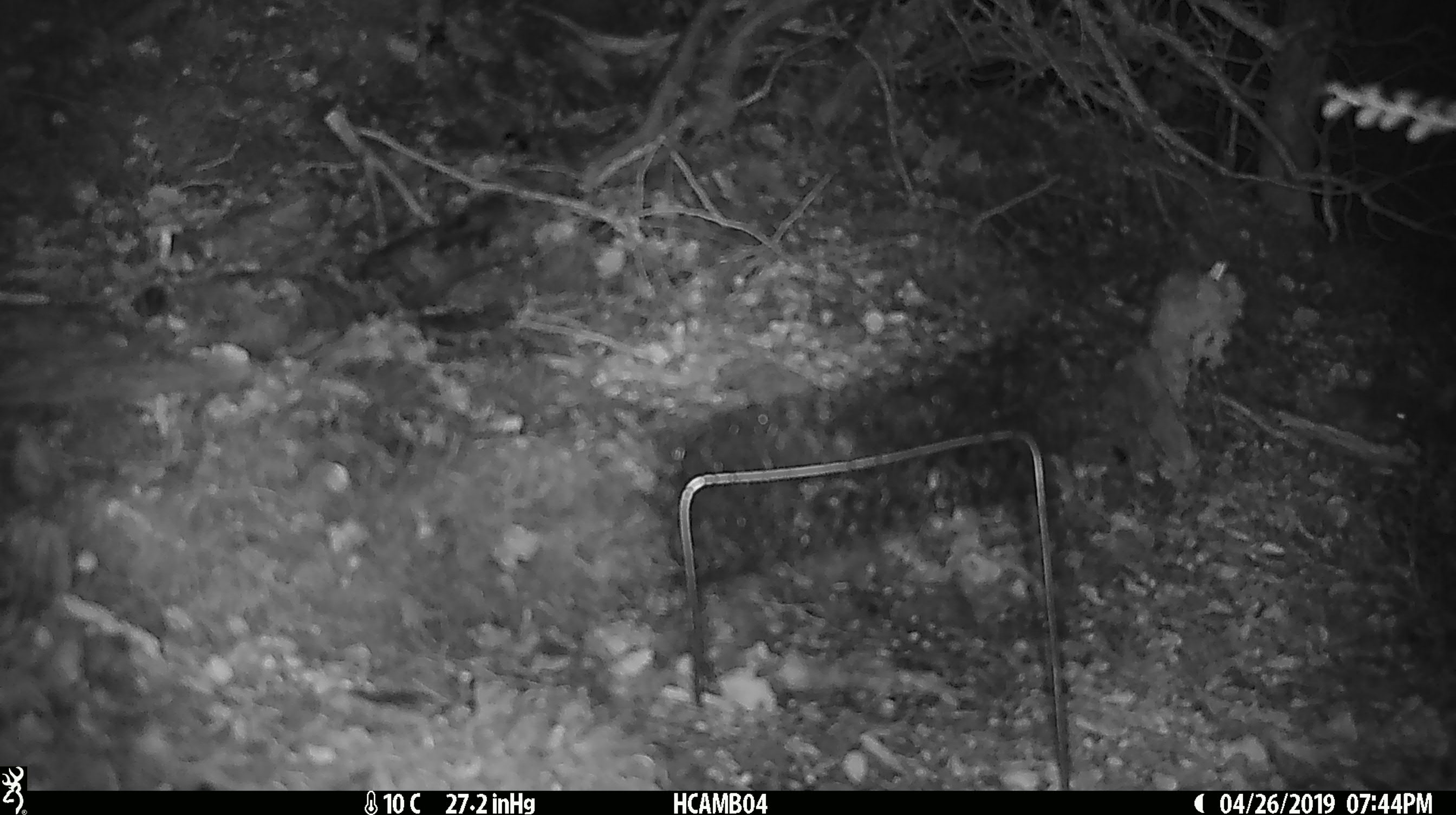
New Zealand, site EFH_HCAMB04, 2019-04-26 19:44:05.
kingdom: Animalia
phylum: Chordata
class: Mammalia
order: Rodentia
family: Muridae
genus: Mus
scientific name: Mus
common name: mouse